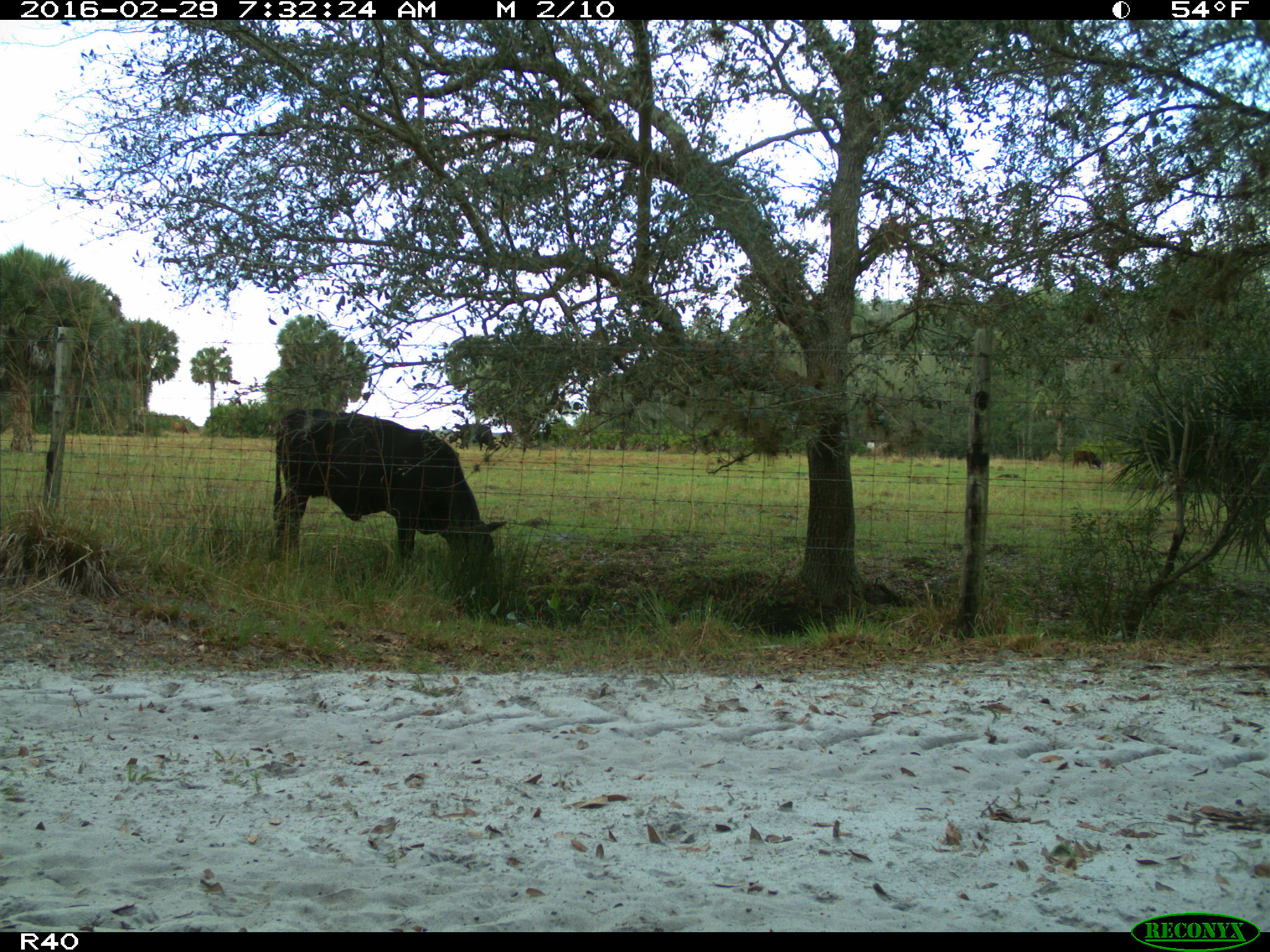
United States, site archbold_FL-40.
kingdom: Animalia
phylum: Chordata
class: Mammalia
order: Artiodactyla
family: Bovidae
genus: Bos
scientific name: Bos taurus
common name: domestic cow